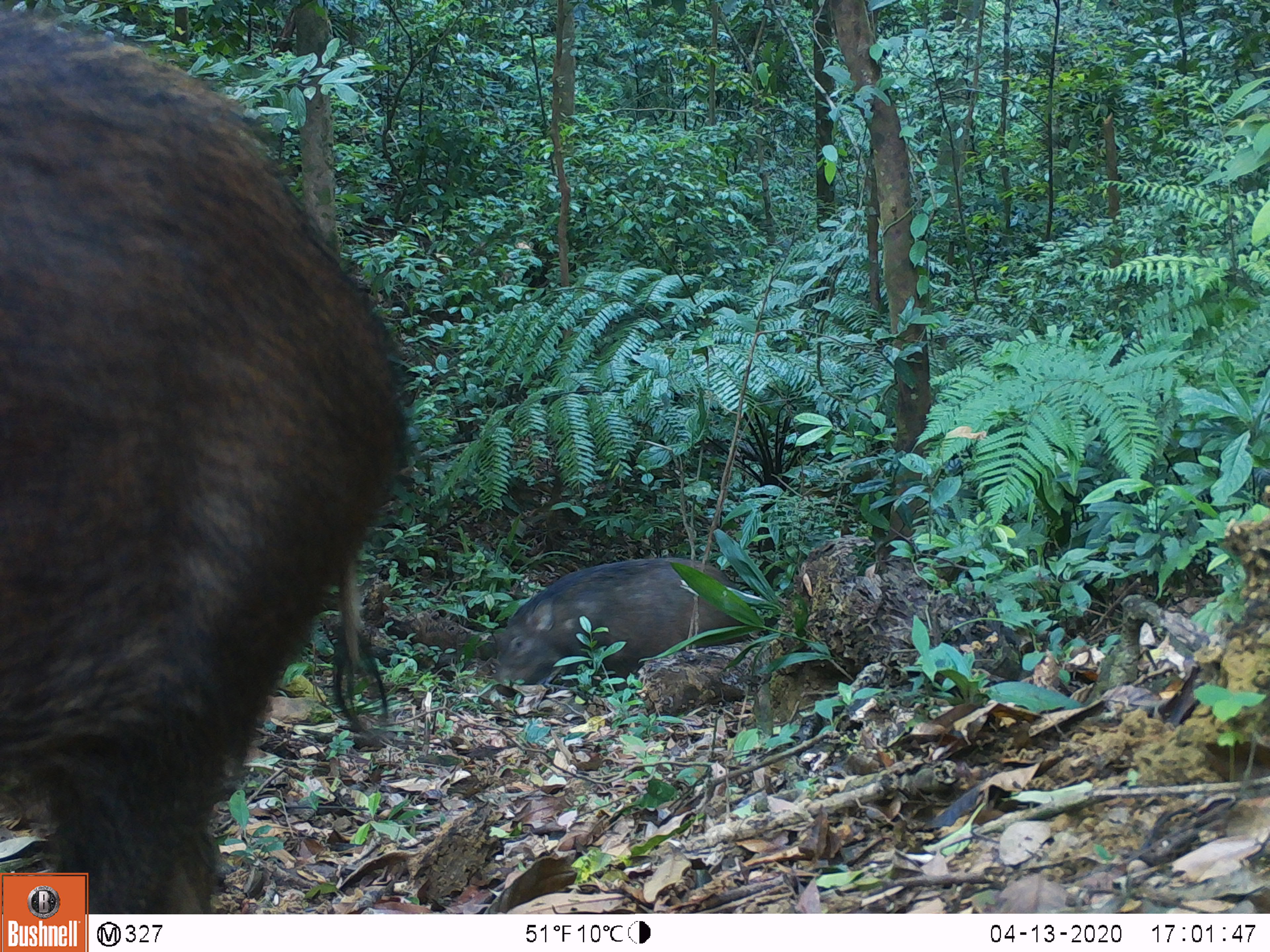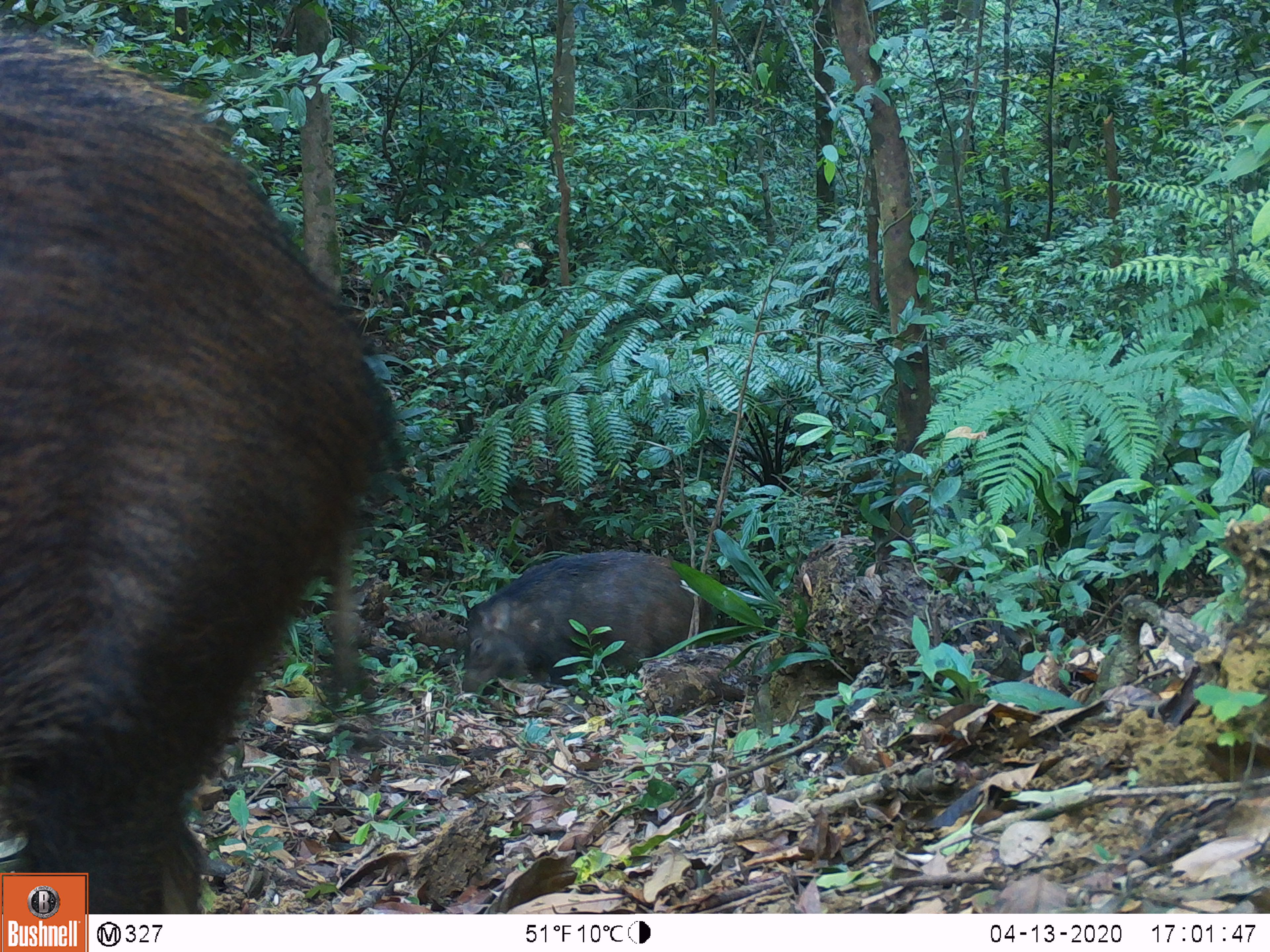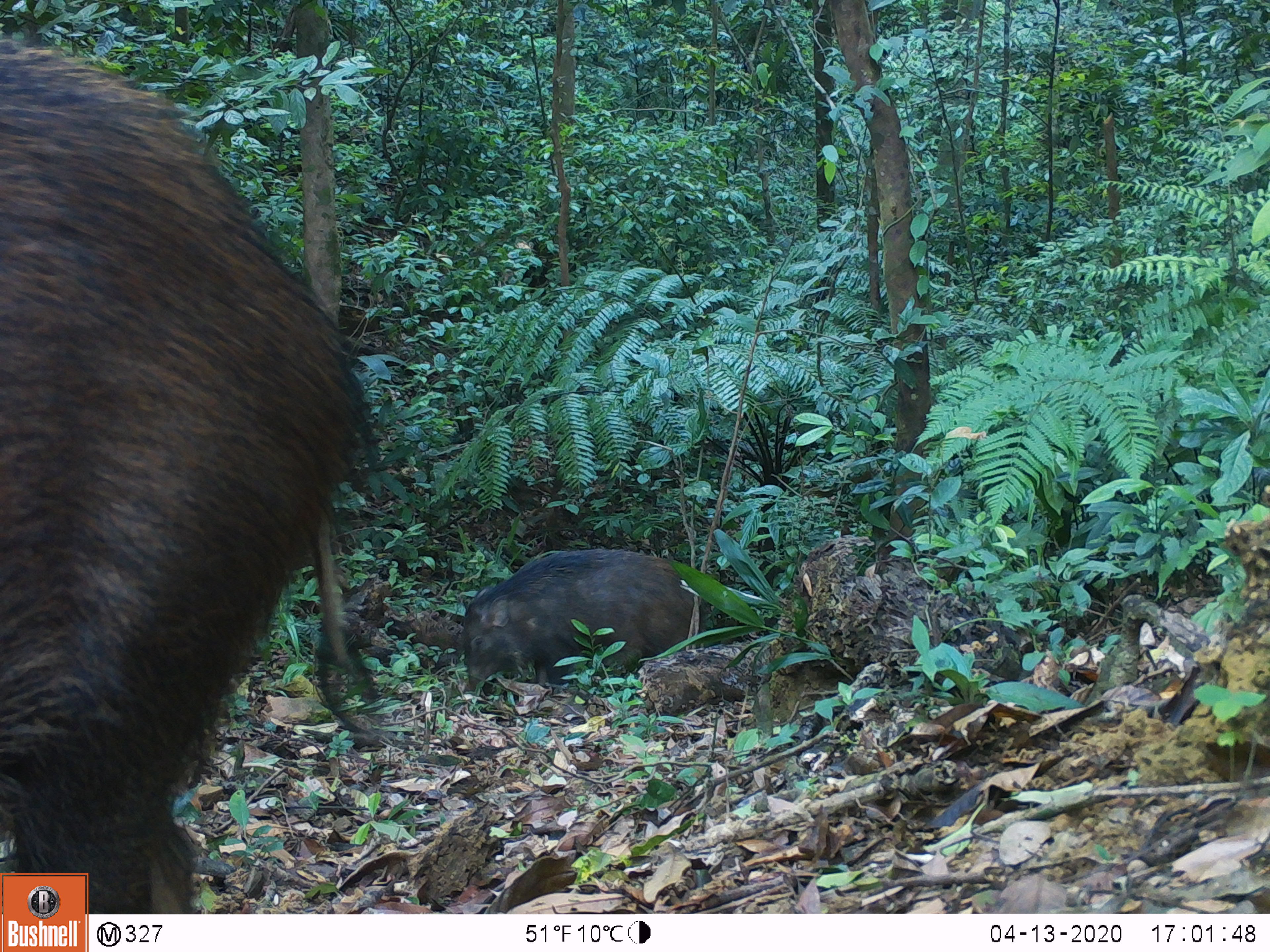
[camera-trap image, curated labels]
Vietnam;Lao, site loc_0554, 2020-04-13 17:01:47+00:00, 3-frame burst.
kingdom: Animalia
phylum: Chordata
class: Mammalia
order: Artiodactyla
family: Suidae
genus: Sus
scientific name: Sus scrofa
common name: eurasian wild pig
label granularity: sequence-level